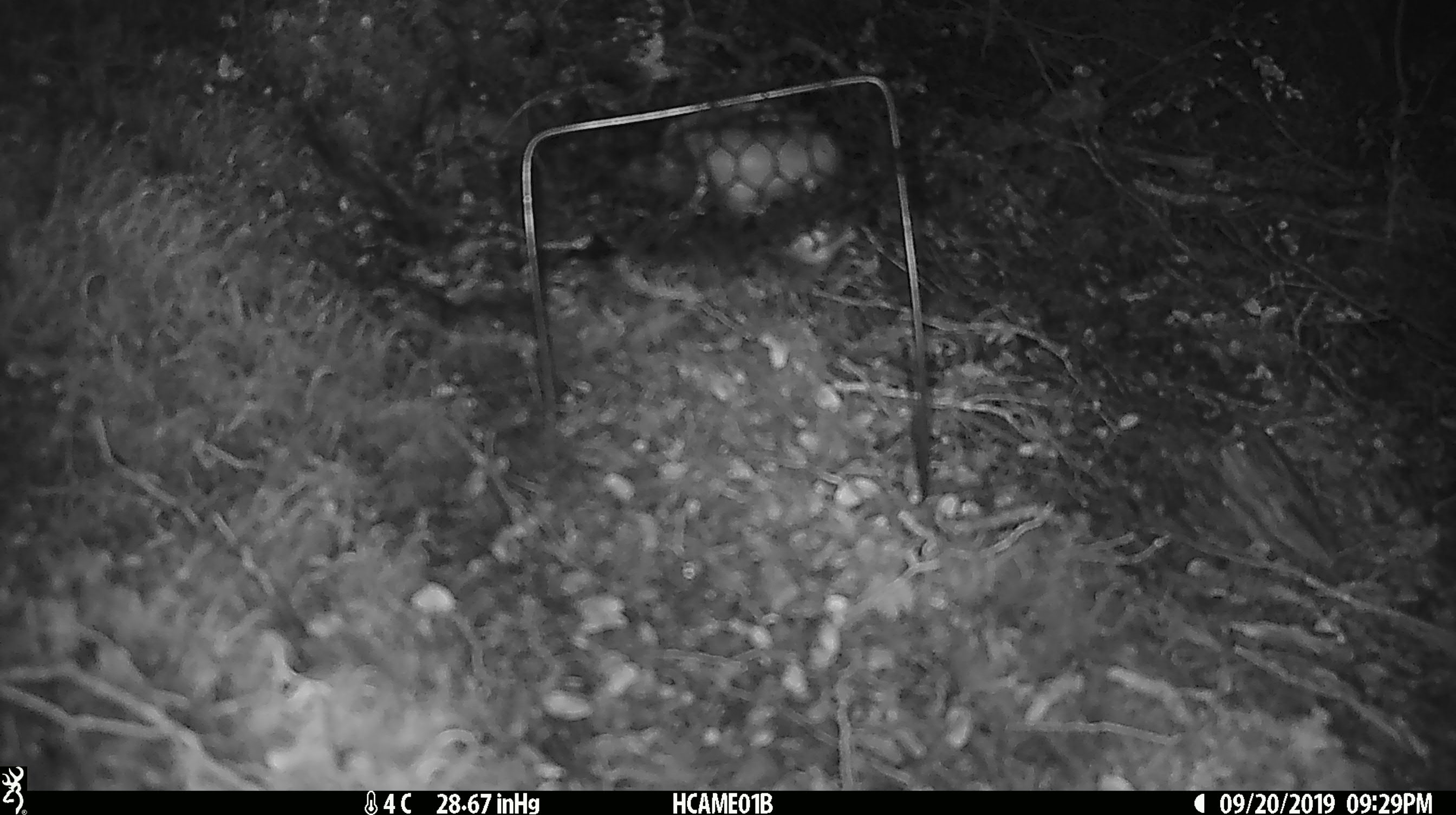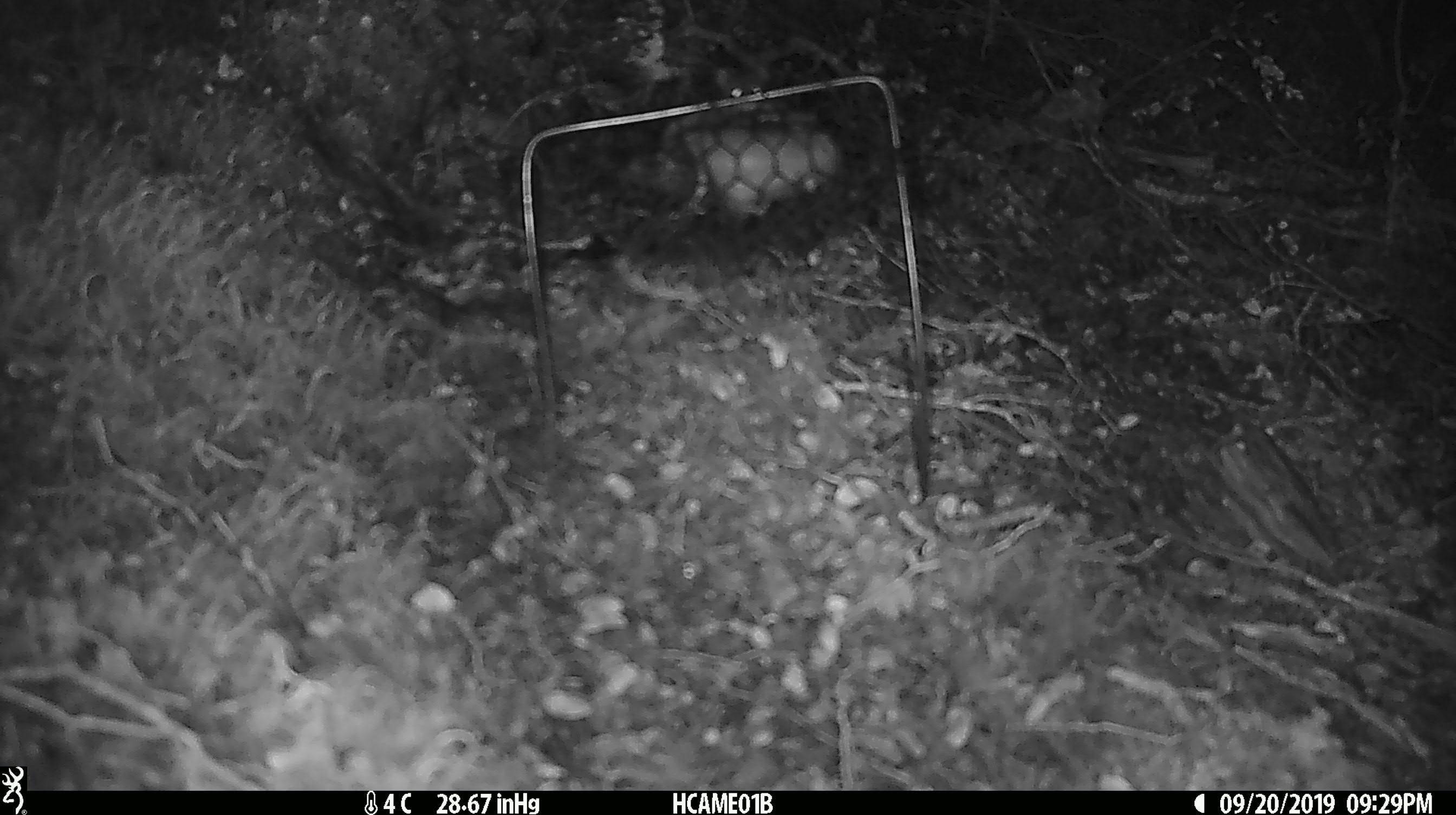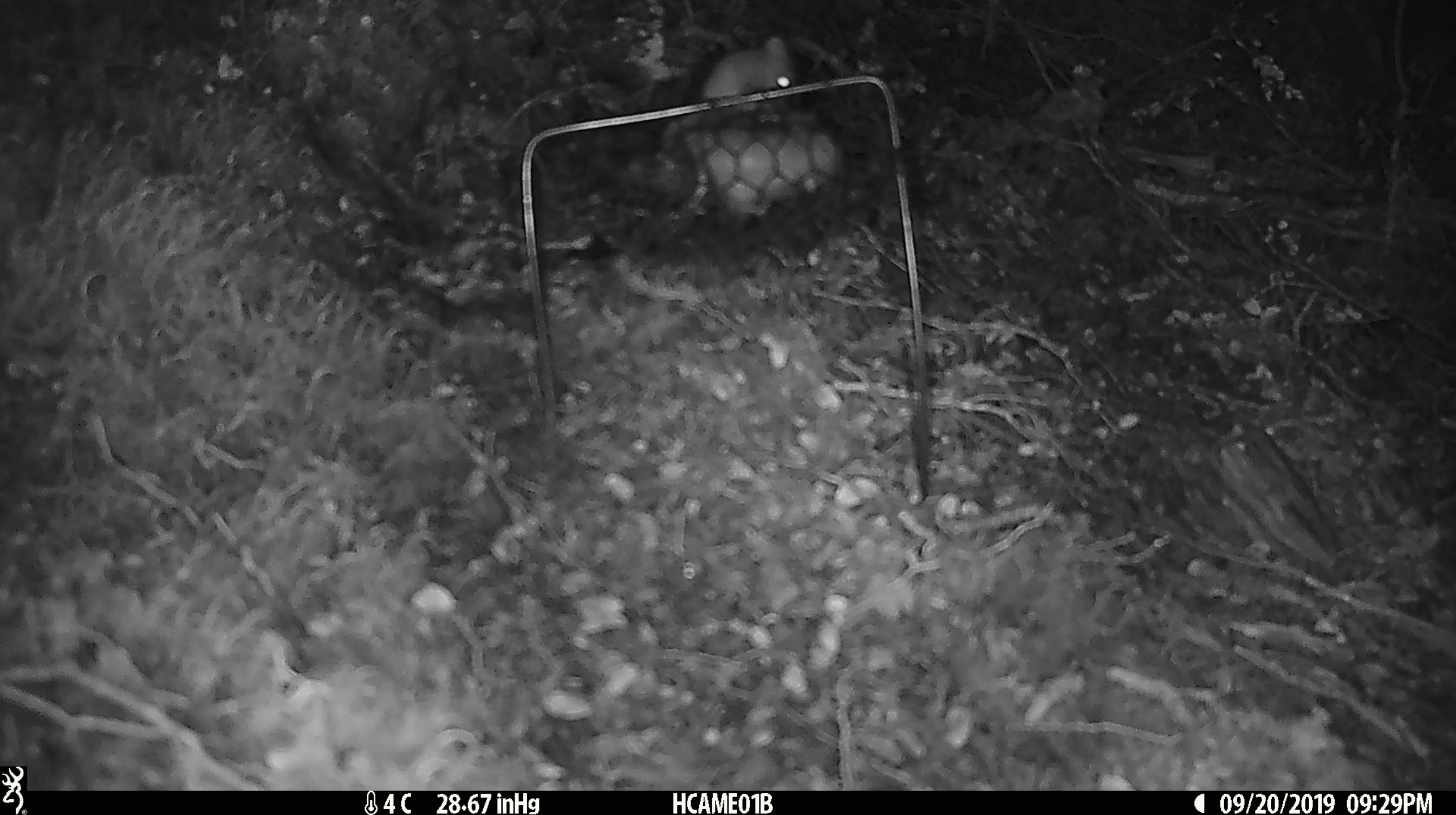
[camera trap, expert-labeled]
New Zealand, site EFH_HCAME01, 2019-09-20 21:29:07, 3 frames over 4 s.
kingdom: Animalia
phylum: Chordata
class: Mammalia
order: Rodentia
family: Muridae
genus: Mus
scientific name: Mus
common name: mouse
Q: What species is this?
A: Mouse (Mus).